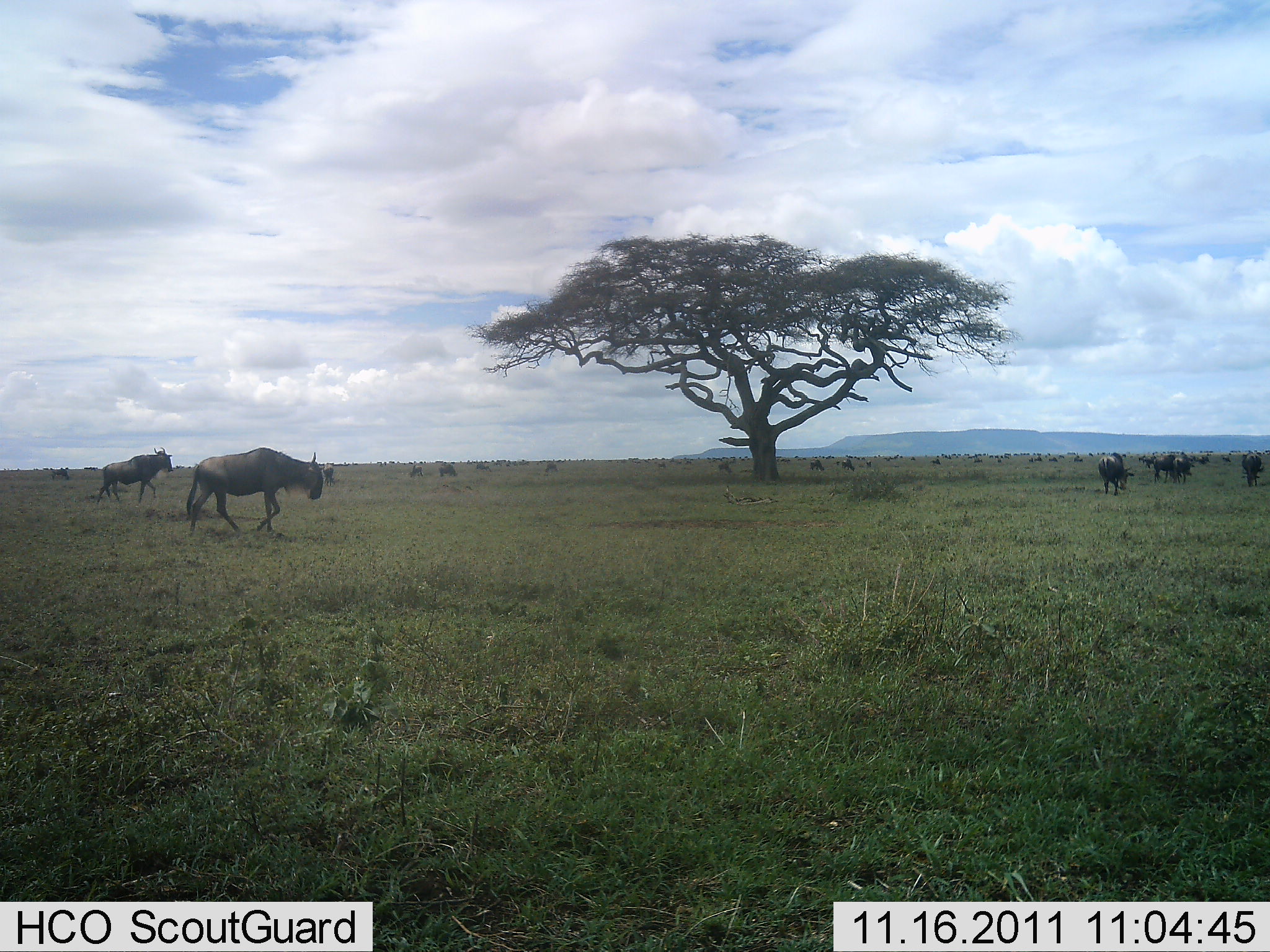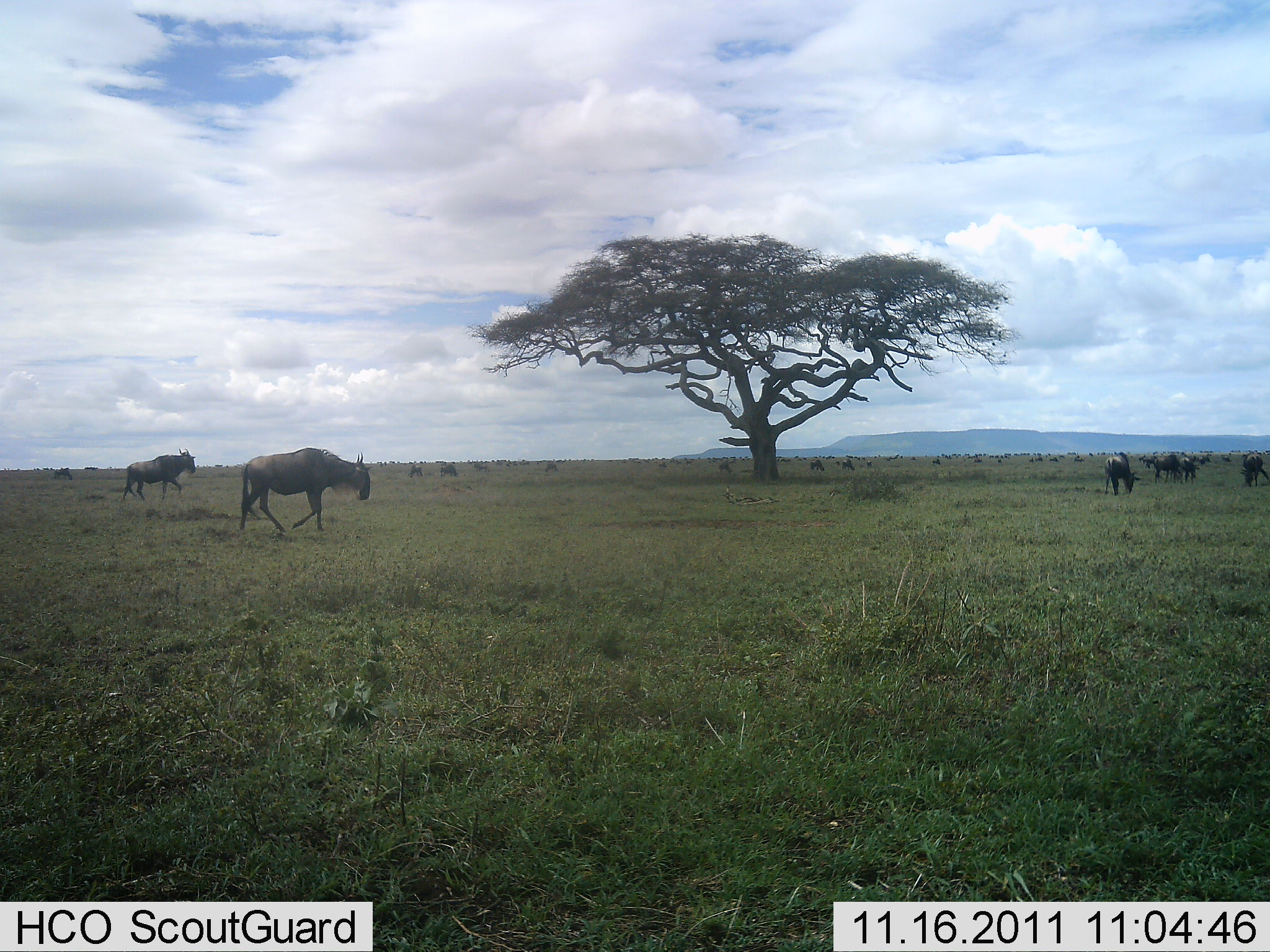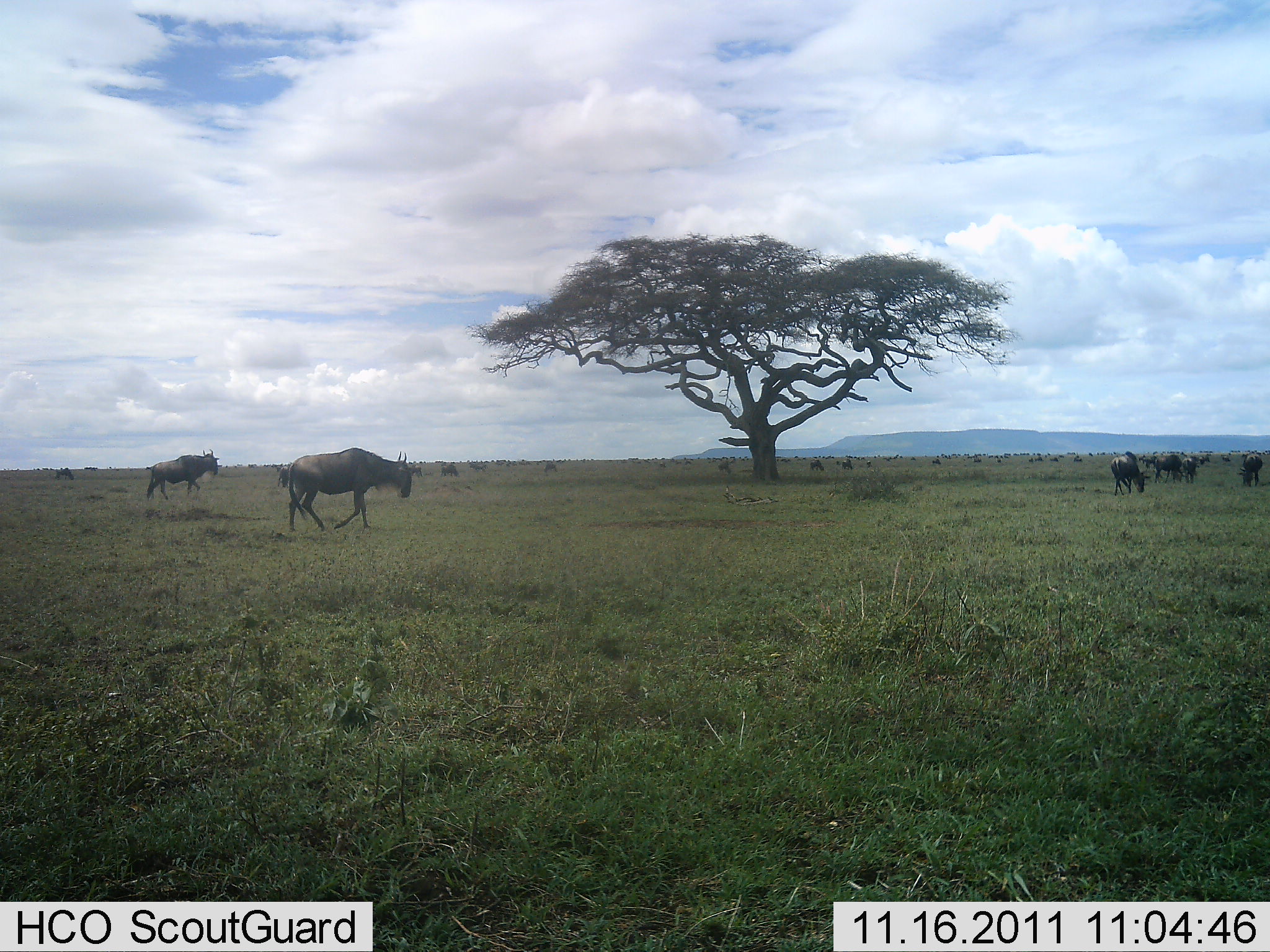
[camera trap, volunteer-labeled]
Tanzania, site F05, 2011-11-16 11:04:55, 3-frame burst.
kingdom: Animalia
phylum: Chordata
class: Mammalia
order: Artiodactyla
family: Bovidae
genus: Connochaetes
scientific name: Connochaetes taurinus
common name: blue wildebeest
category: wildebeest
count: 11-50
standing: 50%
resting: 0%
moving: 75%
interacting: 6%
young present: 0%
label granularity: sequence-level